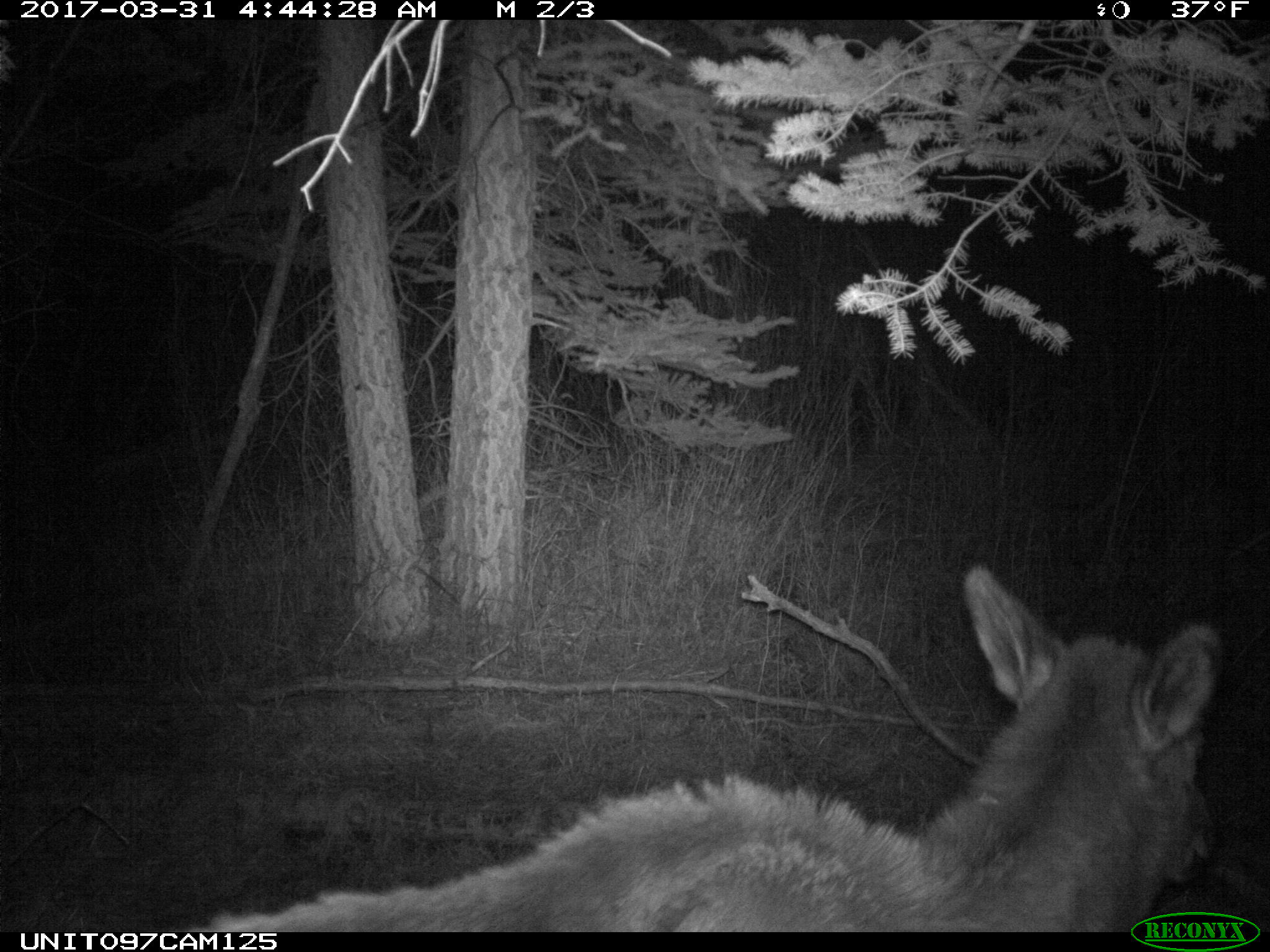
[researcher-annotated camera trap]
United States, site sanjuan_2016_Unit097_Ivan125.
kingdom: Animalia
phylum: Chordata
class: Mammalia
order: Artiodactyla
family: Cervidae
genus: Cervus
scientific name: Cervus elaphus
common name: red deer